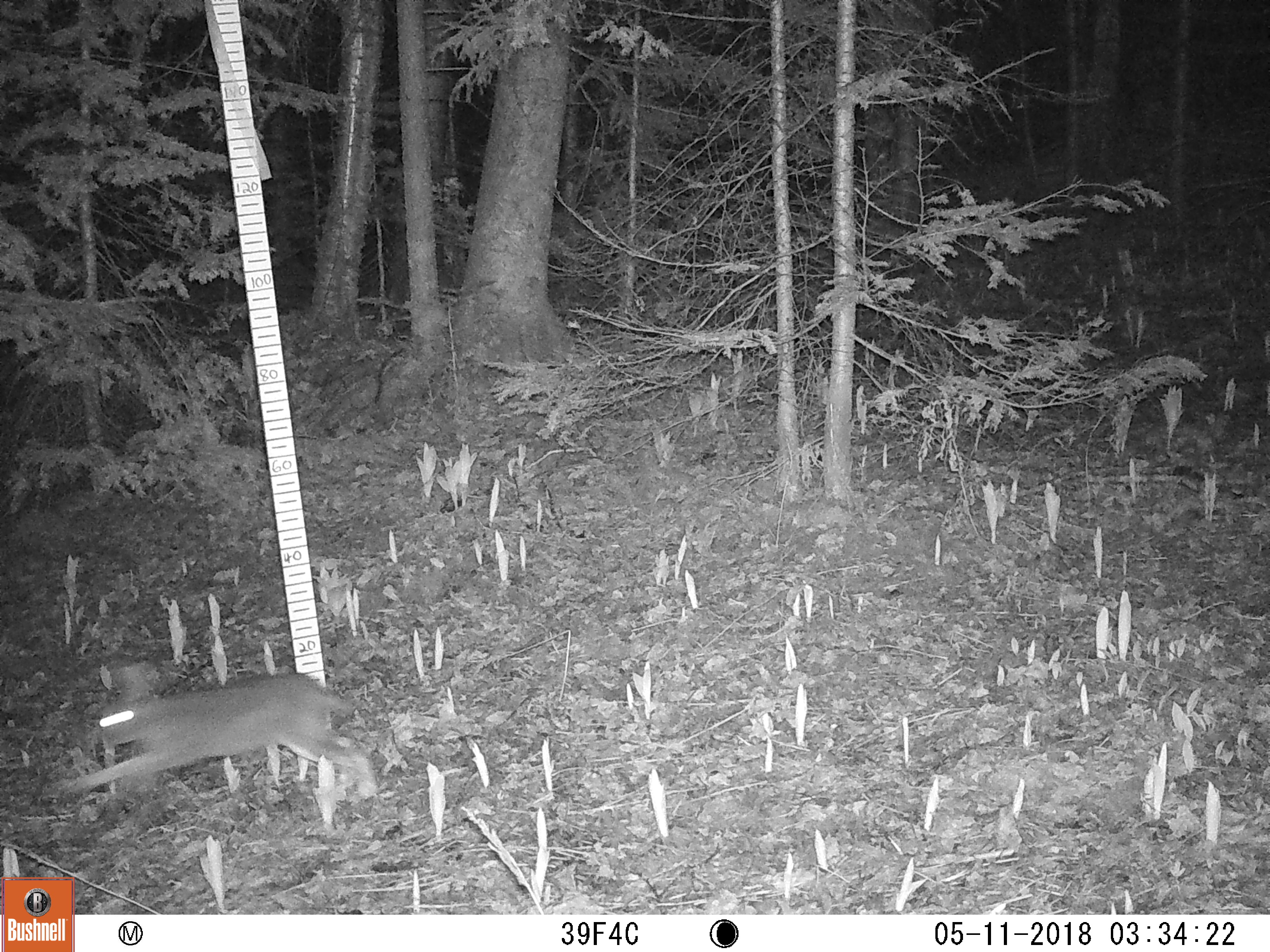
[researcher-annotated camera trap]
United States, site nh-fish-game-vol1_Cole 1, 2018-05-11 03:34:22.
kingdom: Animalia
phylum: Chordata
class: Mammalia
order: Lagomorpha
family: Leporidae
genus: Lepus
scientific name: Lepus americanus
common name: snowshoe hare